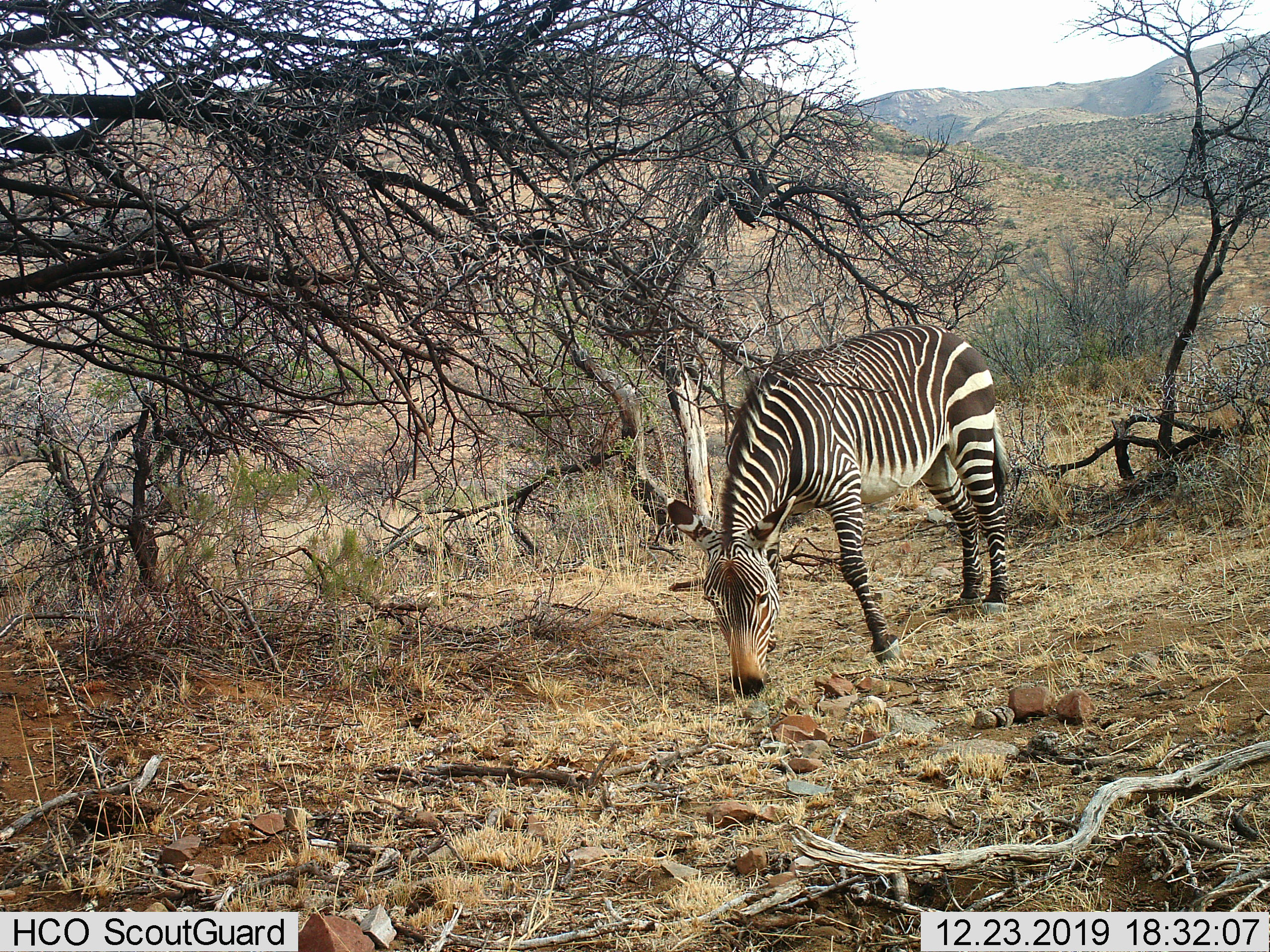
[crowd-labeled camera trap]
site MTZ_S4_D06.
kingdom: Animalia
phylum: Chordata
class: Mammalia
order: Perissodactyla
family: Equidae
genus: Equus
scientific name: Equus zebra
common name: mountain zebra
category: zebramountain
Zebramountain (mountain zebra) (Equus zebra), count 1. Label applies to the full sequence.